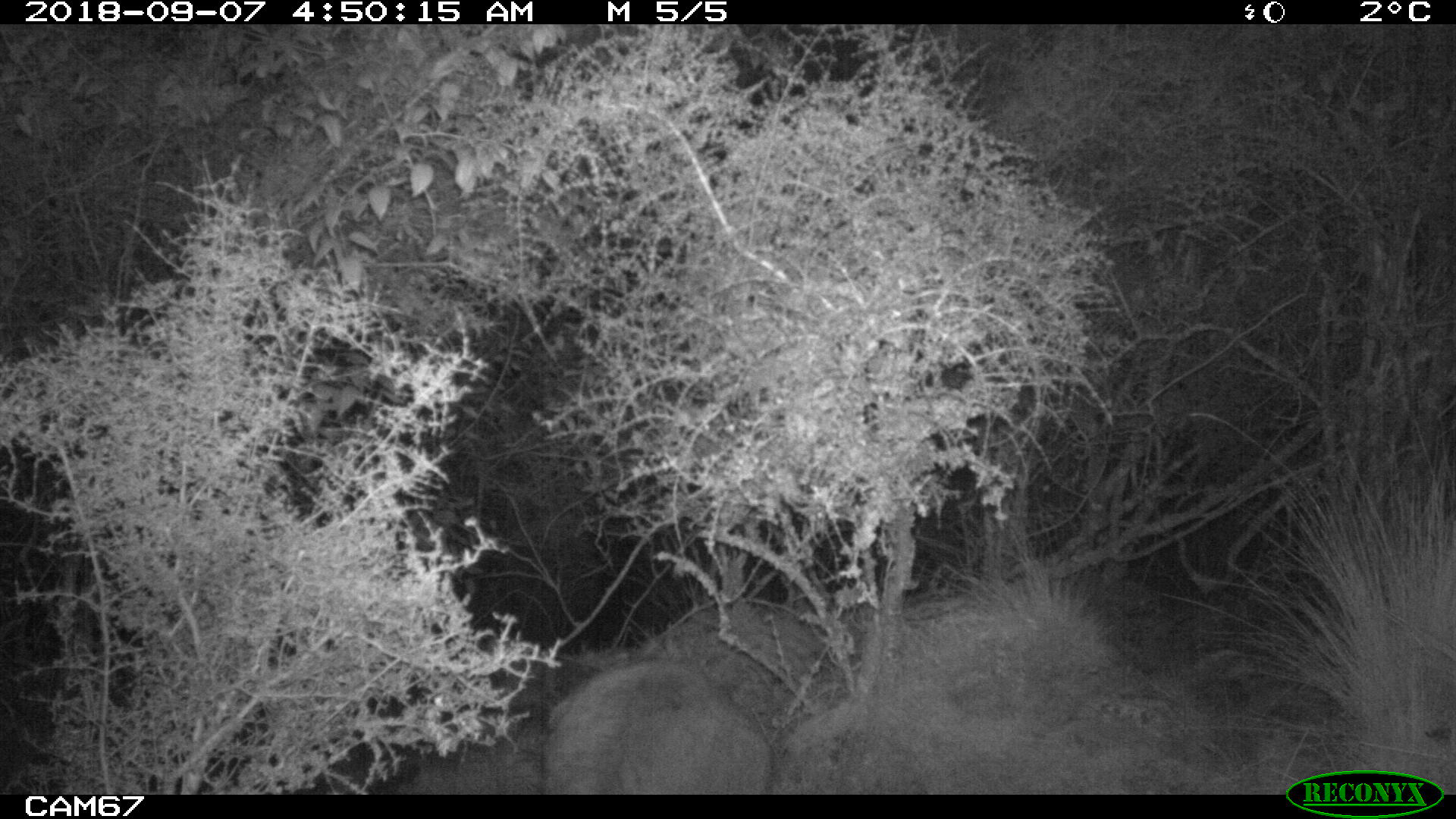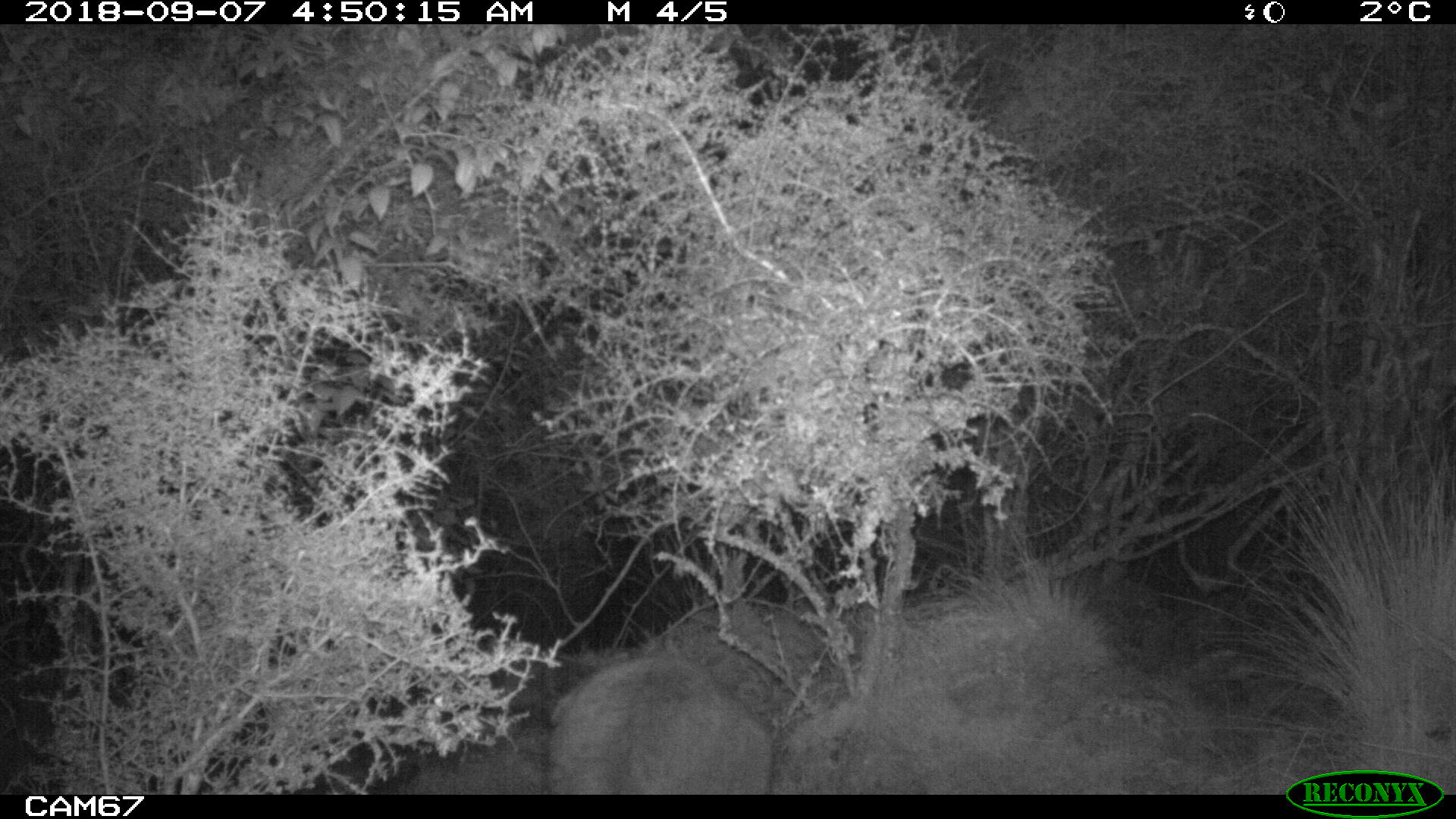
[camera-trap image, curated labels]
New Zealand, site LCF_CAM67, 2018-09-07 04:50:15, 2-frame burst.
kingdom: Animalia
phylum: Chordata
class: Mammalia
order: Diprotodontia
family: Macropodidae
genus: Notamacropus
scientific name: Notamacropus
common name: wallaby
Wallaby (Notamacropus).